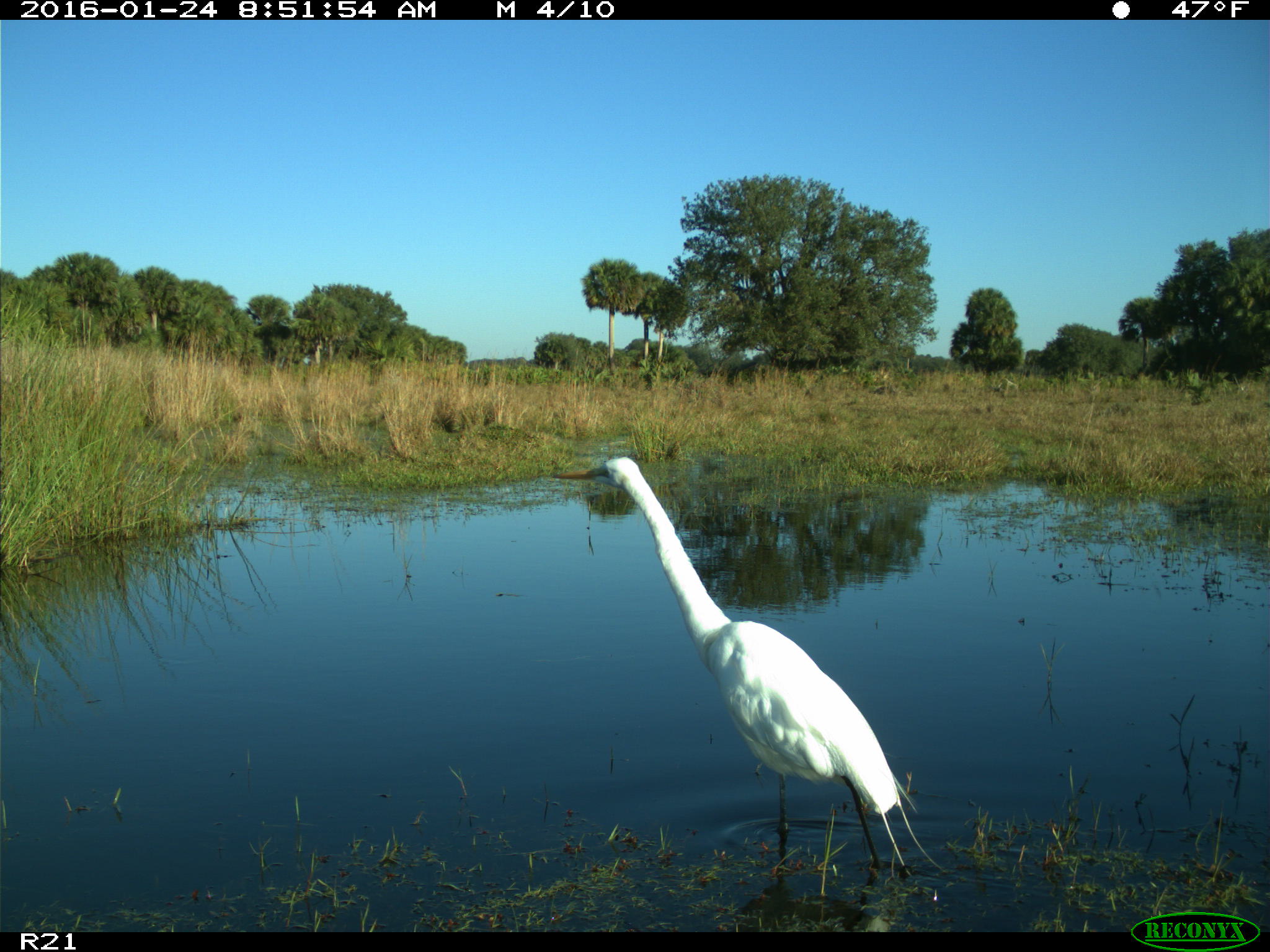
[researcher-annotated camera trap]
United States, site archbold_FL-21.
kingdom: Animalia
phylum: Chordata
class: Aves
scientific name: Aves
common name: birds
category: unidentified bird